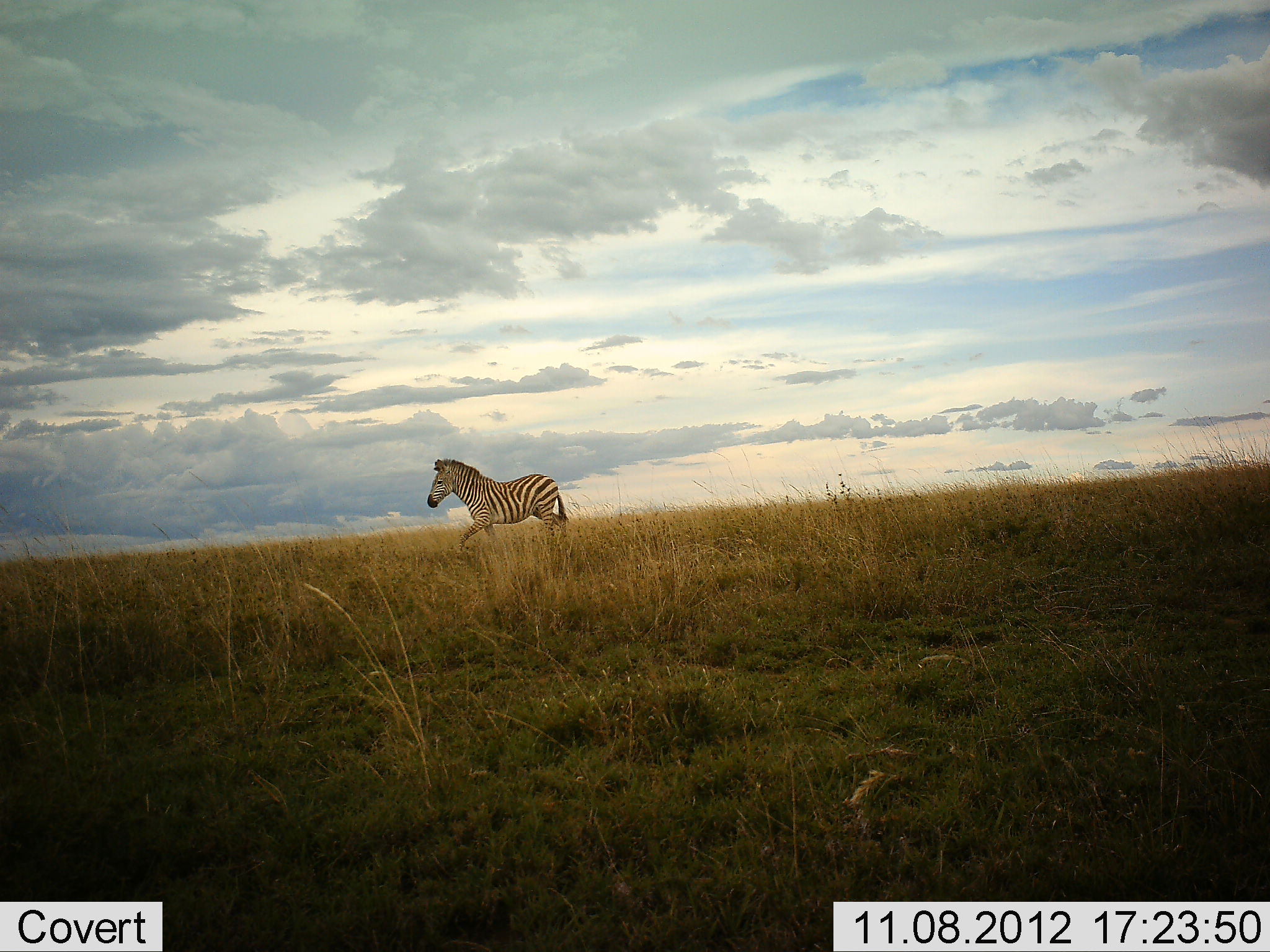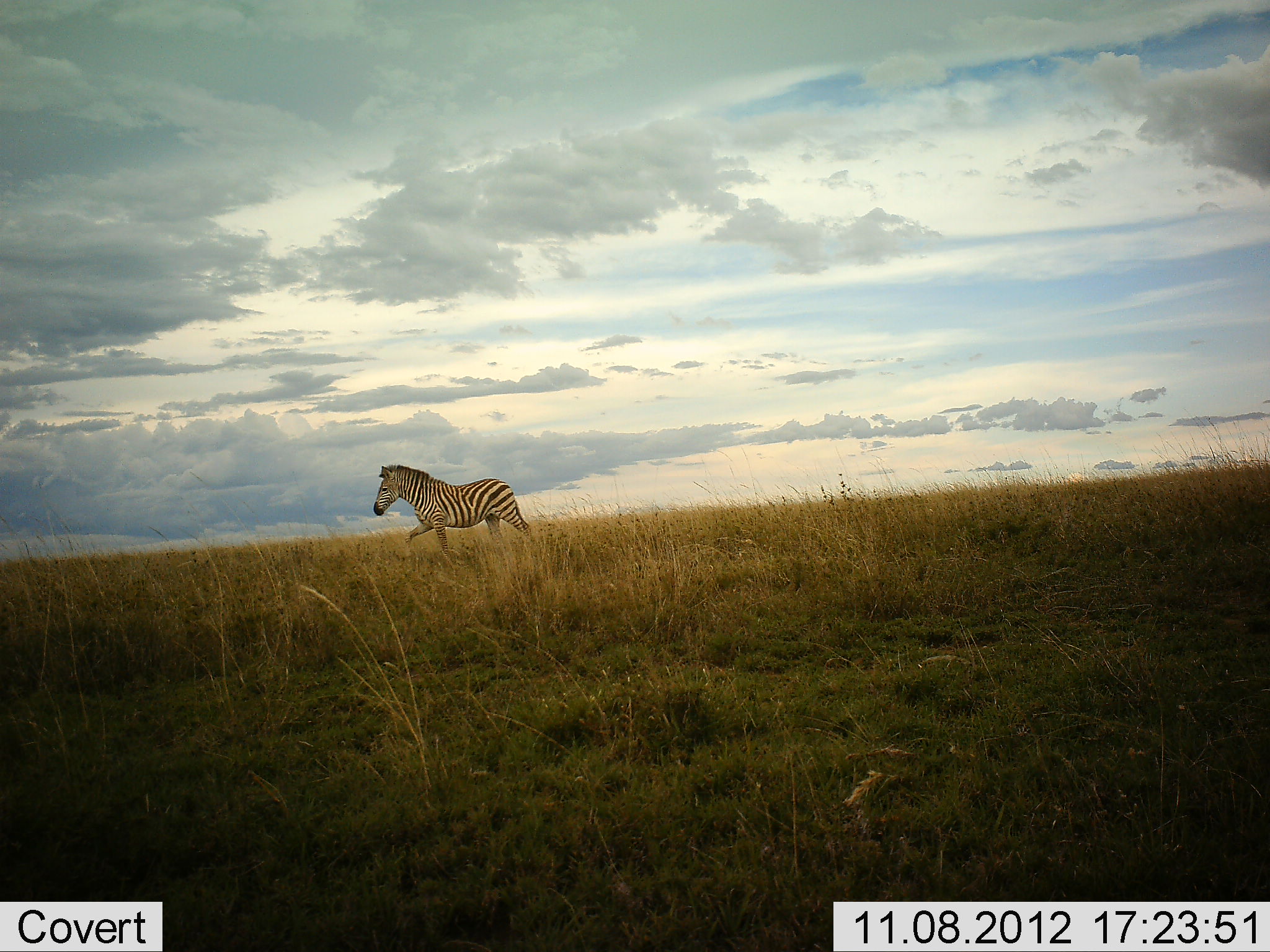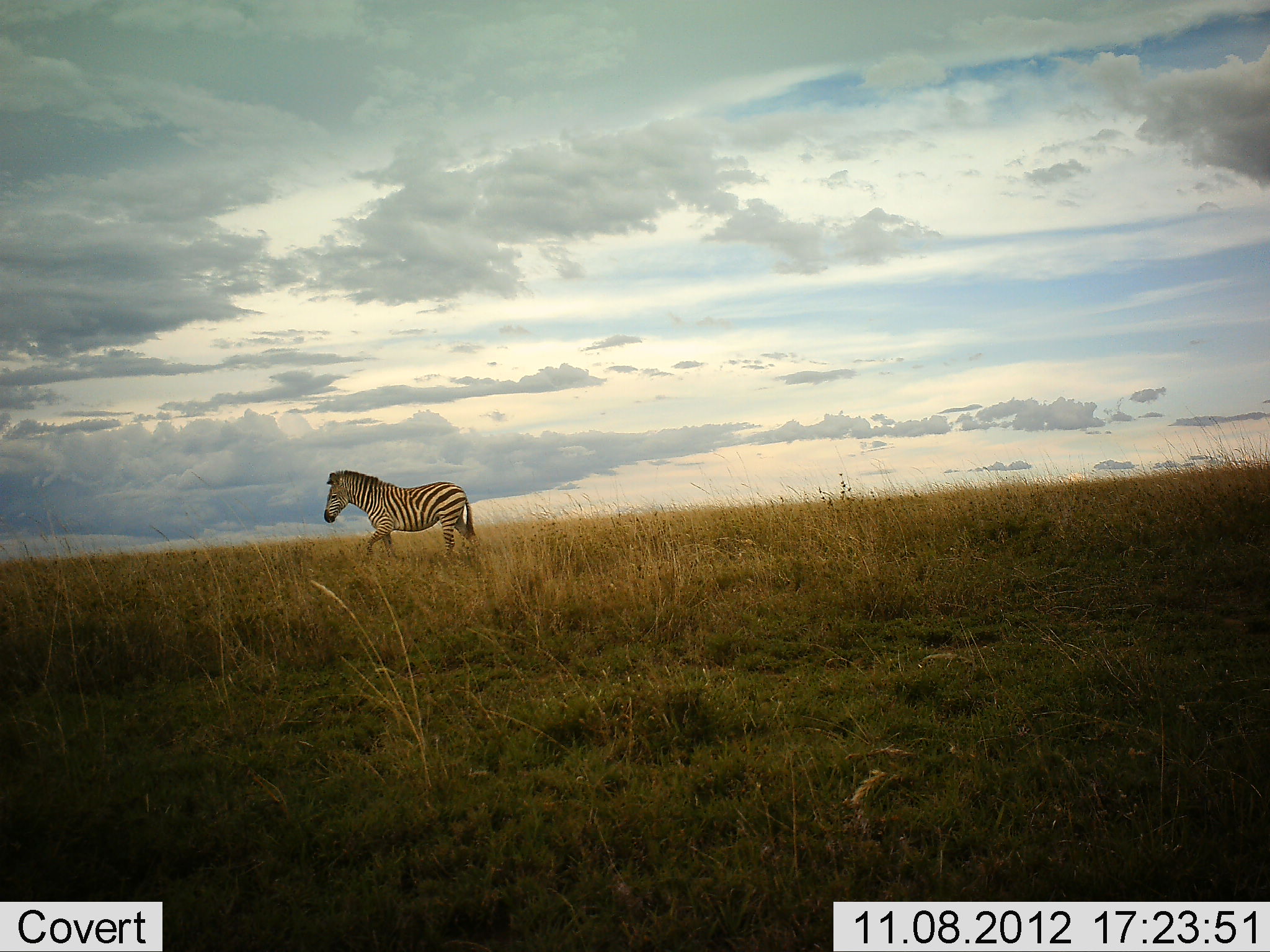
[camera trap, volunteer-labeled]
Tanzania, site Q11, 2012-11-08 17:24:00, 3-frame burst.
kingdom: Animalia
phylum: Chordata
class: Mammalia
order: Perissodactyla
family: Equidae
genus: Equus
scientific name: Equus quagga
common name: plains zebra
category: zebra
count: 1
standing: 10%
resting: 0%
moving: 100%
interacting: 0%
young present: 0%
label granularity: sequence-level